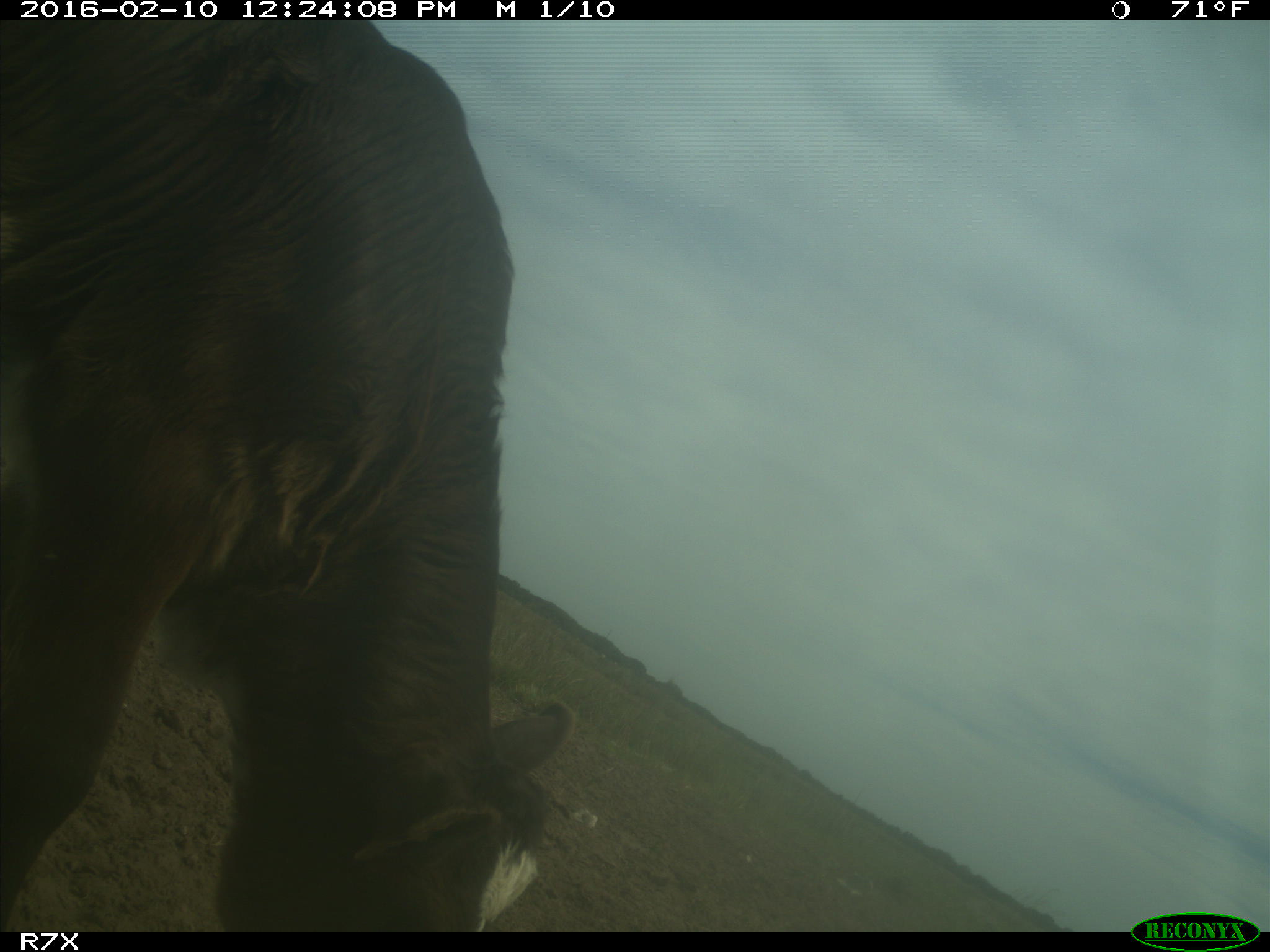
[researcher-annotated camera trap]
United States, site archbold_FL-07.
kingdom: Animalia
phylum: Chordata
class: Mammalia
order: Artiodactyla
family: Bovidae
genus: Bos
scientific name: Bos taurus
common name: domestic cow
Bos taurus (domestic cow).